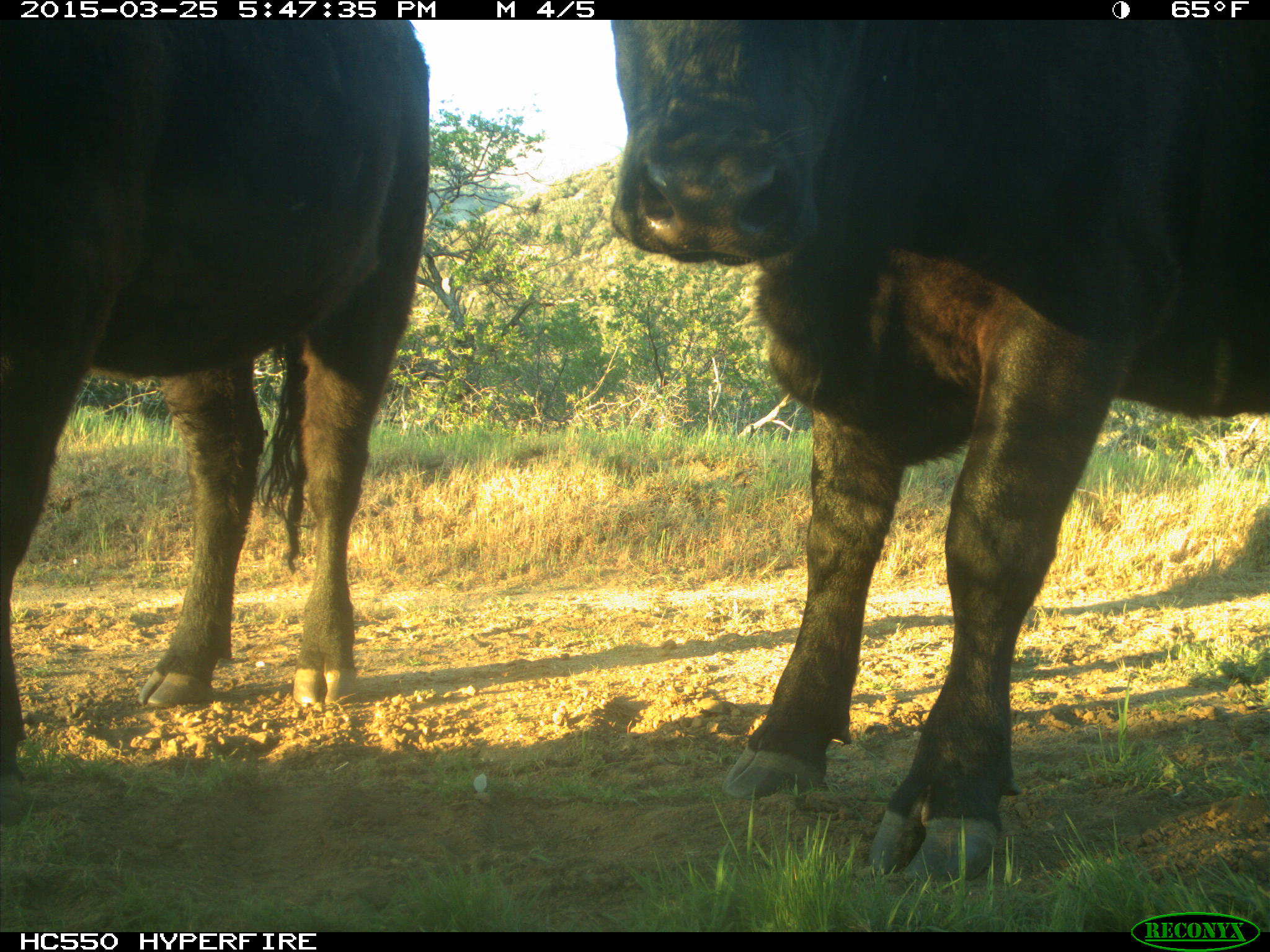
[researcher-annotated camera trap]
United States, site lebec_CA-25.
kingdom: Animalia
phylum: Chordata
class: Mammalia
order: Artiodactyla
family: Bovidae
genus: Bos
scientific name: Bos taurus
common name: domestic cow